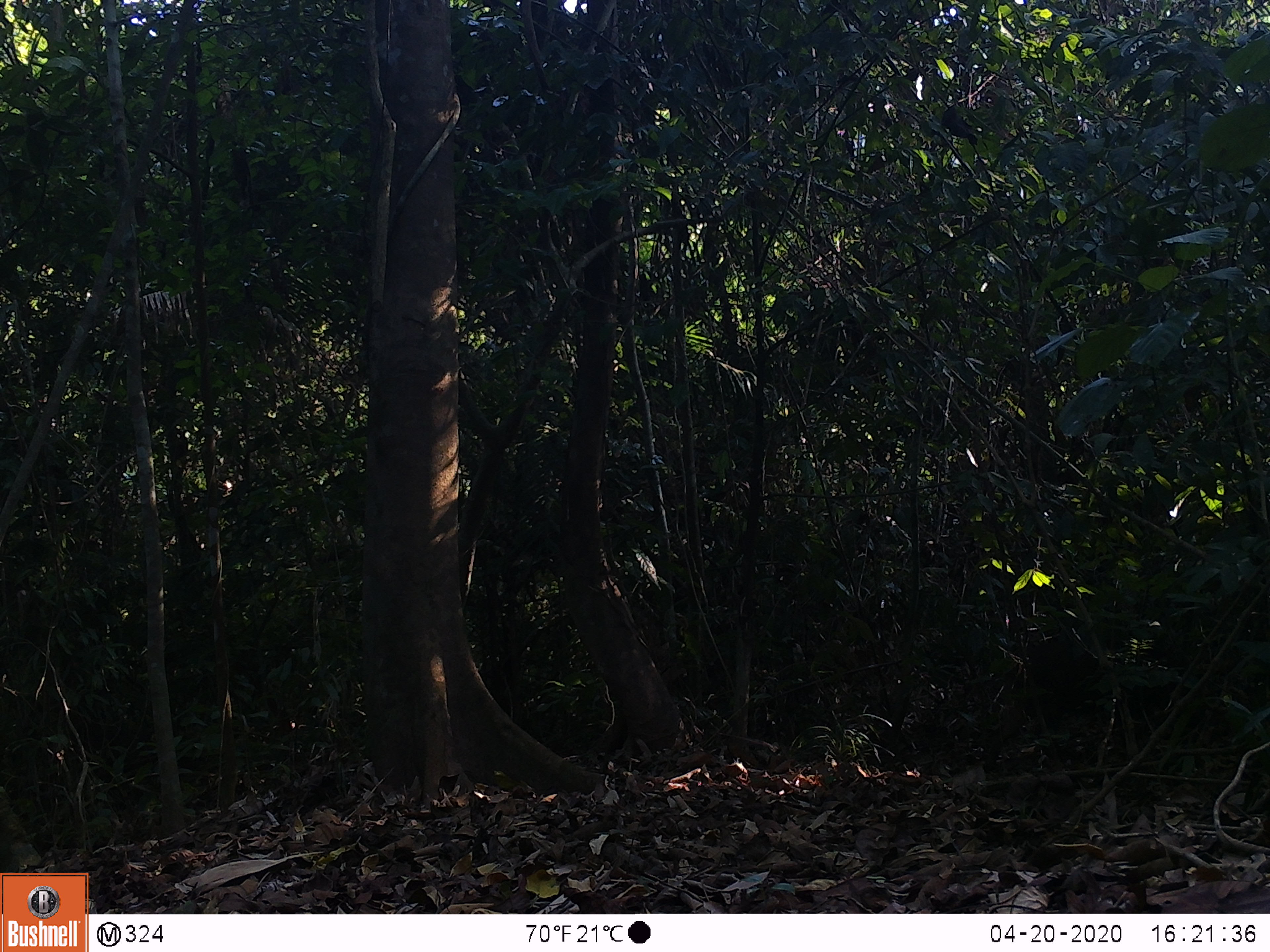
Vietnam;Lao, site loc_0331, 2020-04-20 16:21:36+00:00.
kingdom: Animalia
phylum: Chordata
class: Mammalia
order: Artiodactyla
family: Suidae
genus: Sus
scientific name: Sus scrofa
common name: eurasian wild pig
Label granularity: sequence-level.